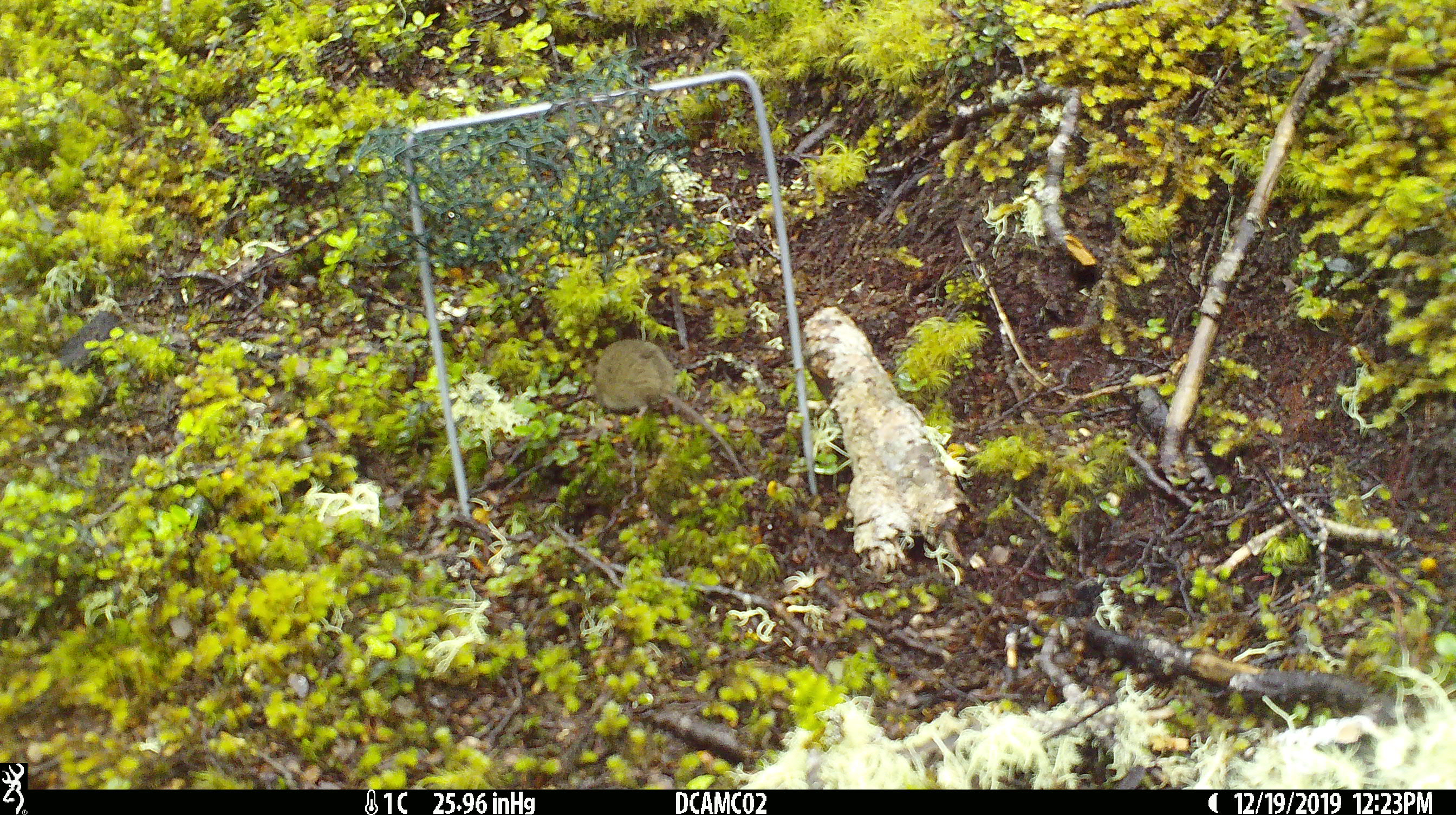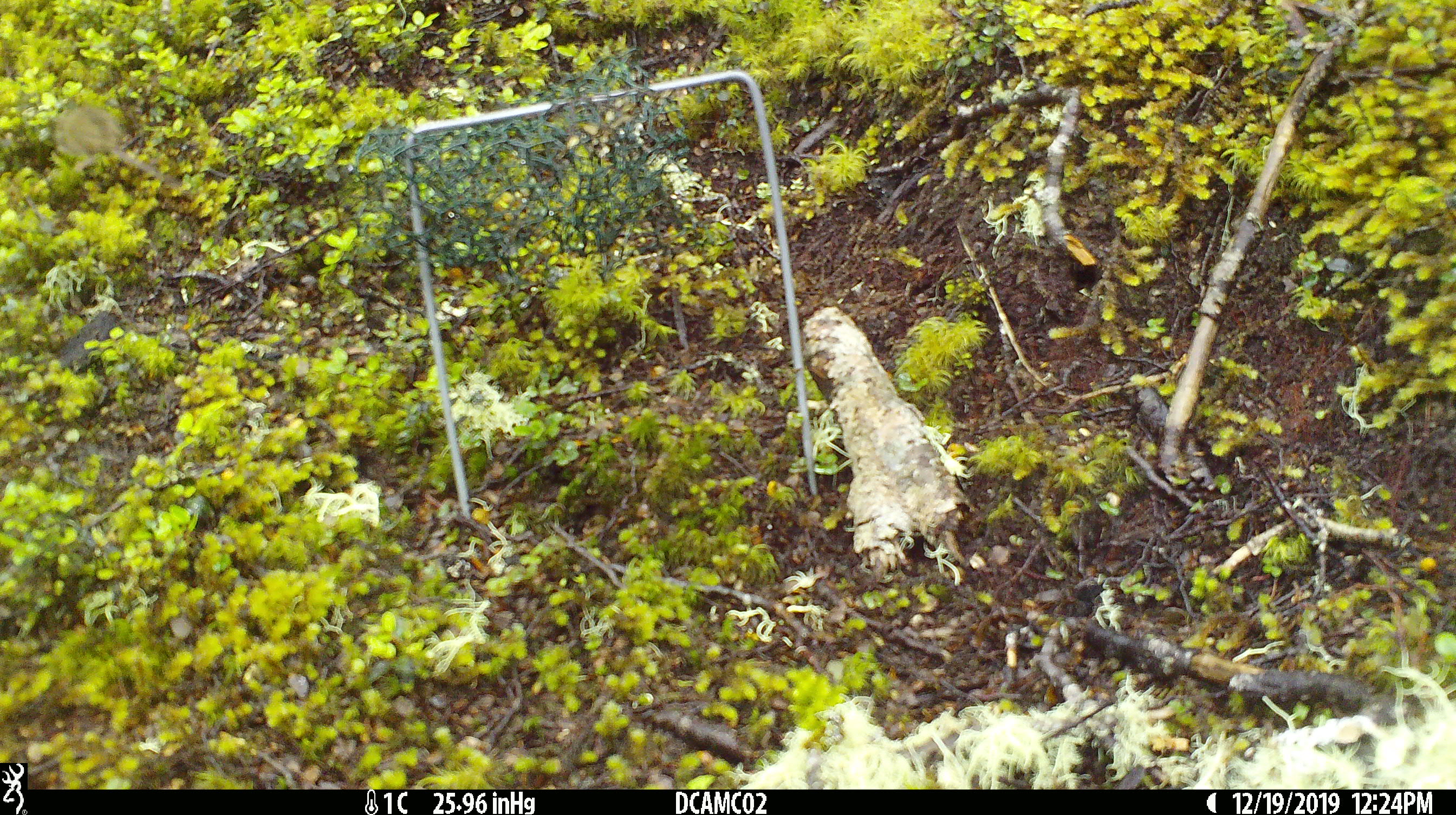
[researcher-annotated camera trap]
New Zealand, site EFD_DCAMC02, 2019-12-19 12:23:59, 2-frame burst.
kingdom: Animalia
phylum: Chordata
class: Mammalia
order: Rodentia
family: Muridae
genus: Mus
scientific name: Mus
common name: mouse